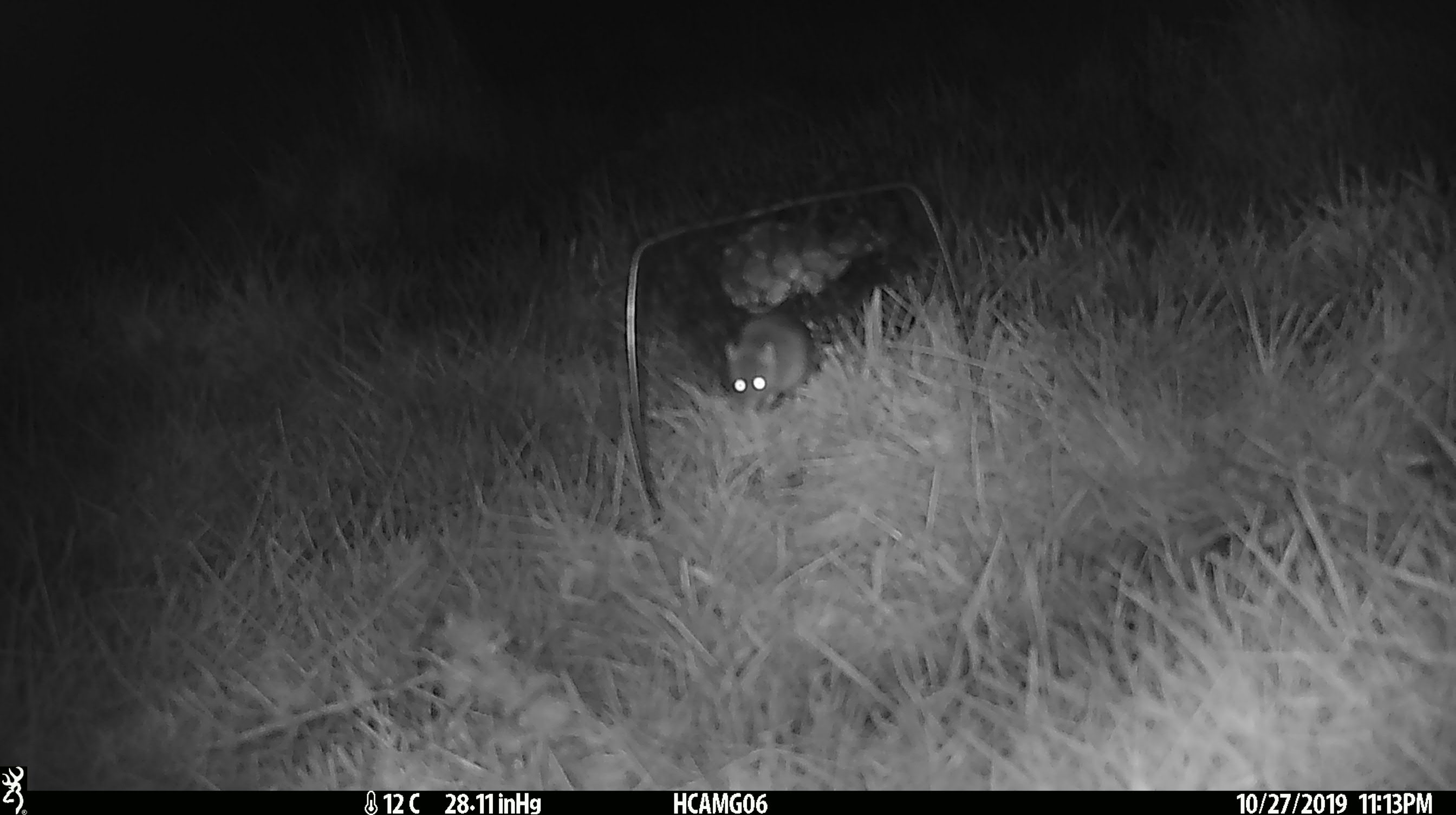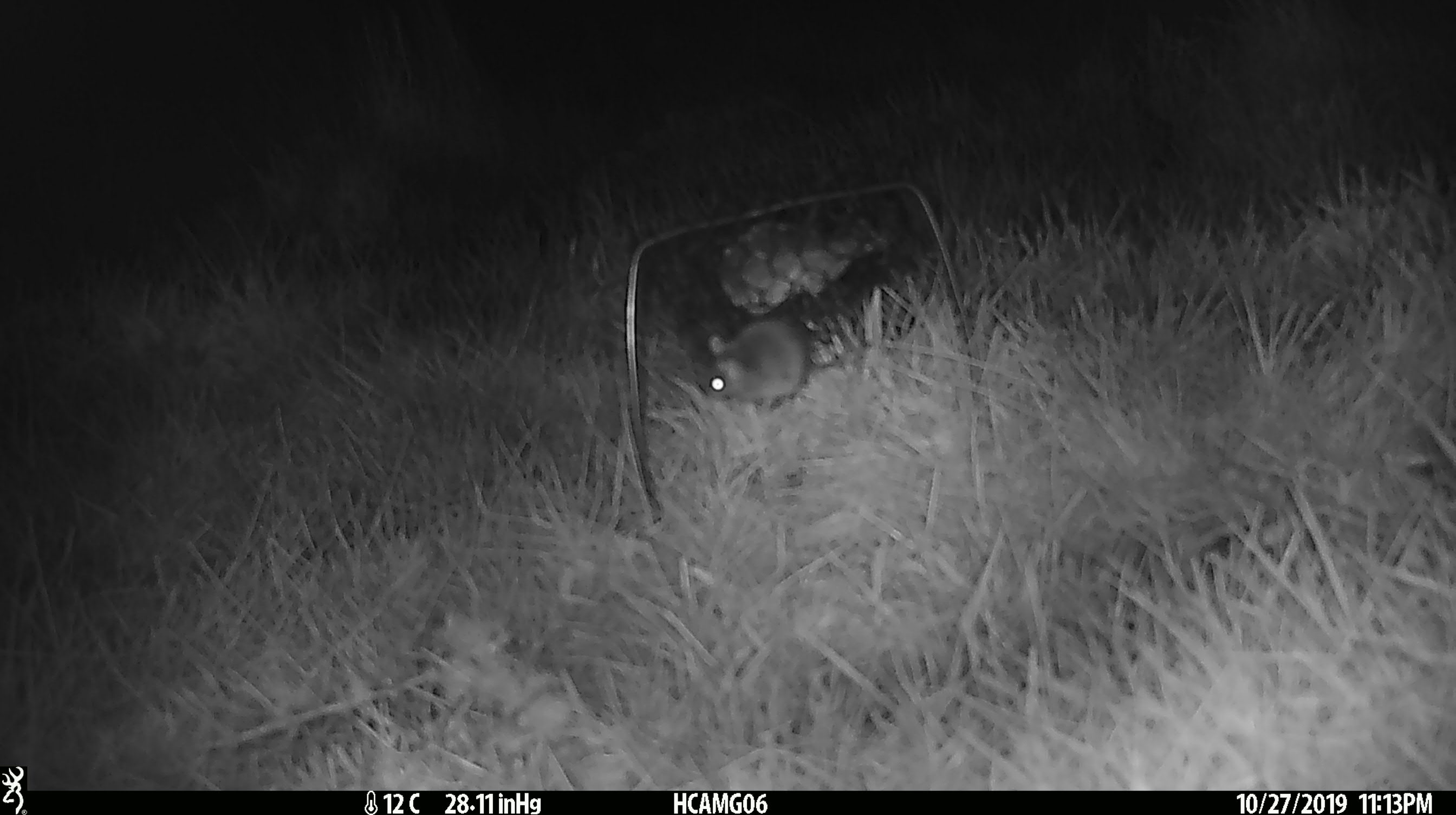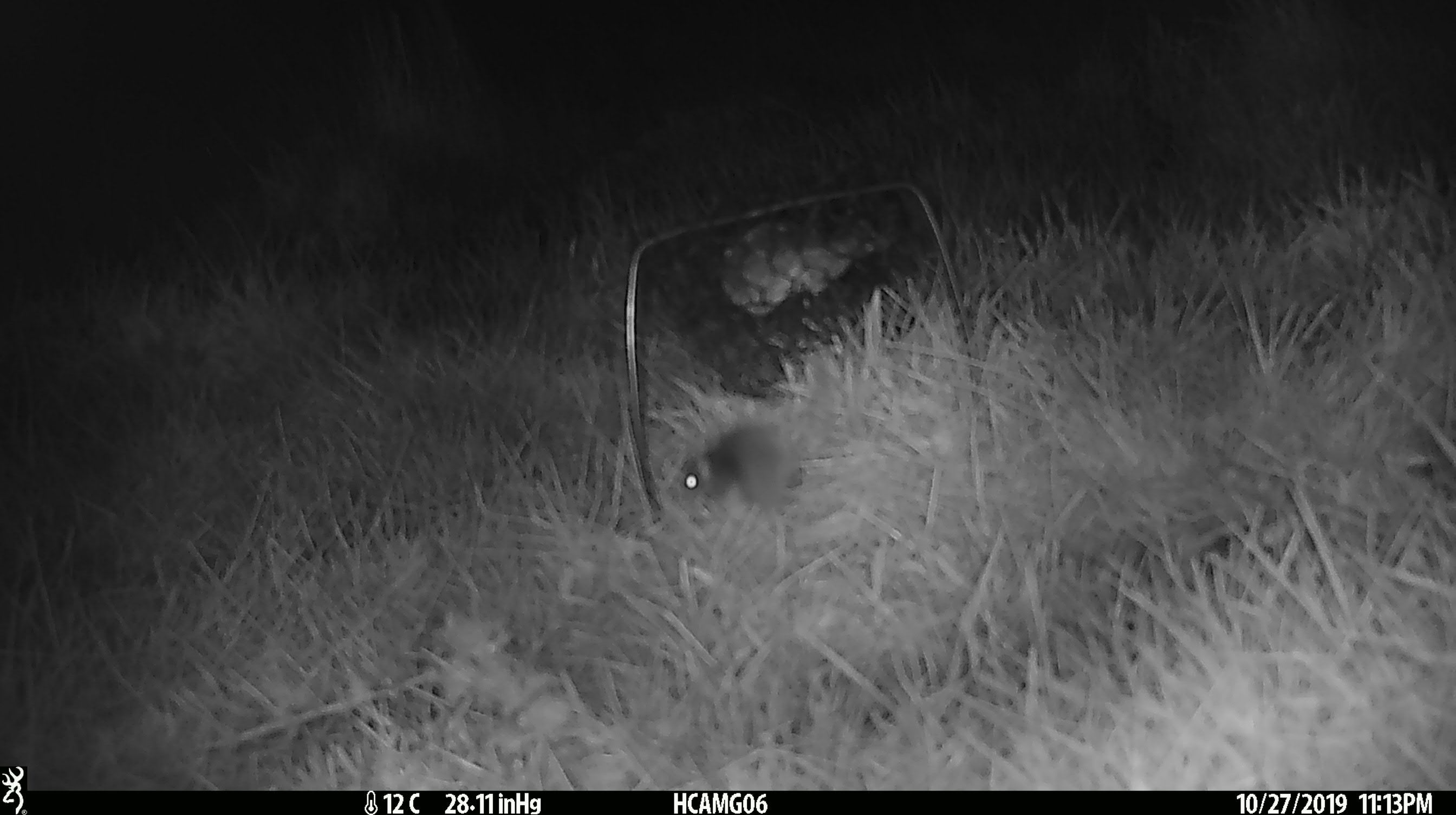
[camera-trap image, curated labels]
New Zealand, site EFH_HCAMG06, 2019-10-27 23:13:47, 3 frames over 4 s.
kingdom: Animalia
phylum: Chordata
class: Mammalia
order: Rodentia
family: Muridae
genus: Mus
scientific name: Mus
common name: mouse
Mouse (Mus).